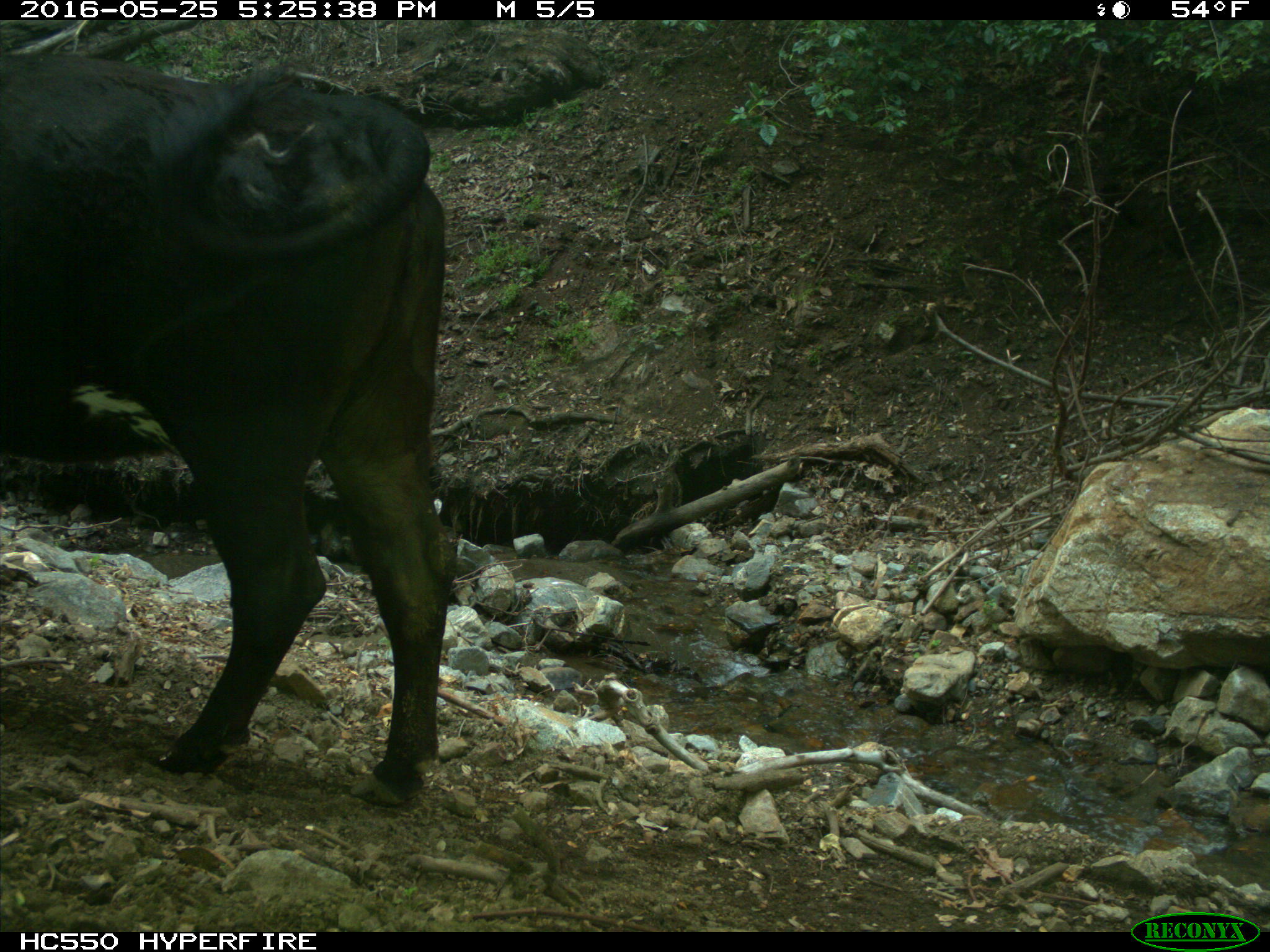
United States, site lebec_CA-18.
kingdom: Animalia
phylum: Chordata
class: Mammalia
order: Artiodactyla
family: Bovidae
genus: Bos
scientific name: Bos taurus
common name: domestic cow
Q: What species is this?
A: Bos taurus (domestic cow).